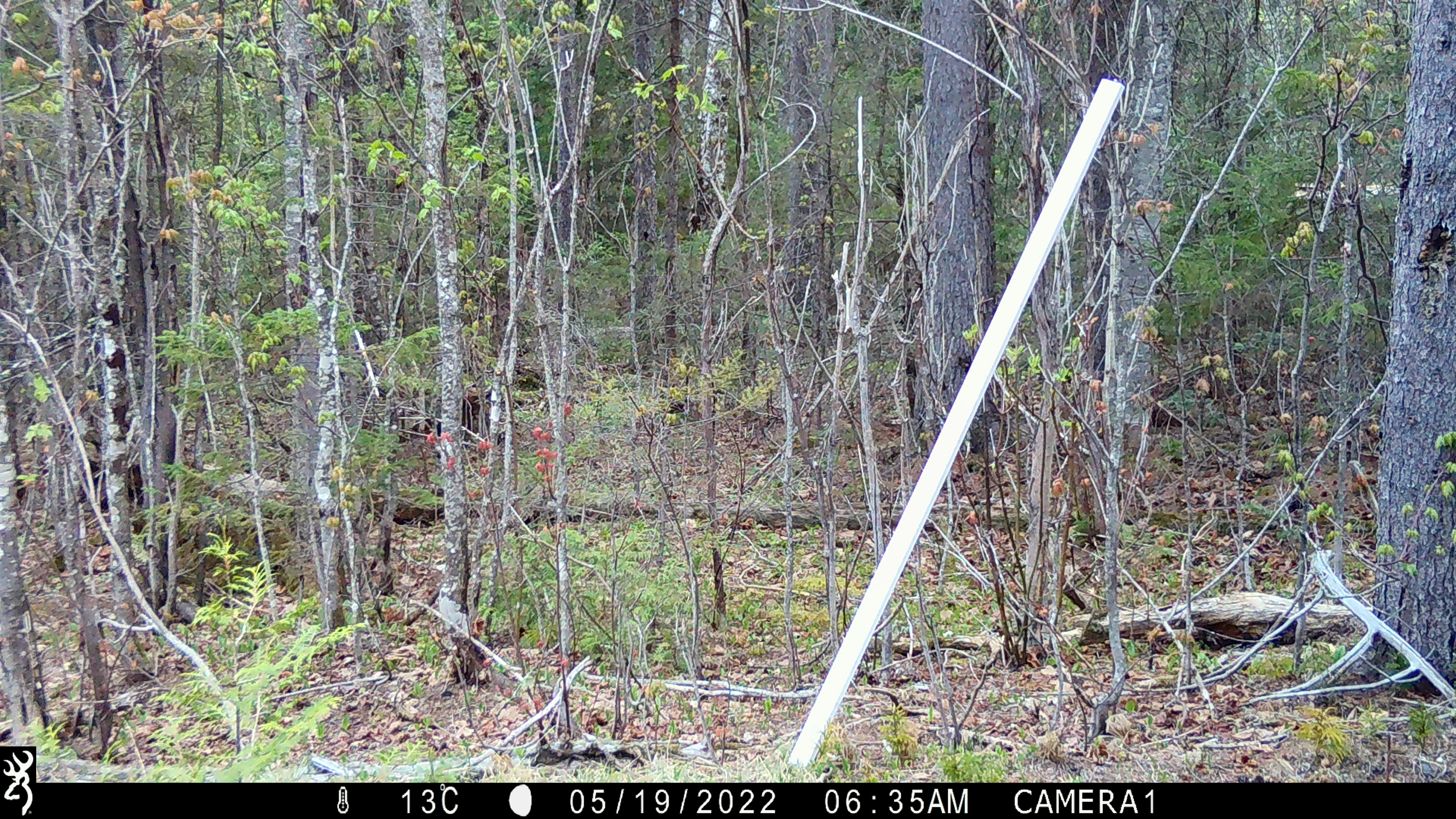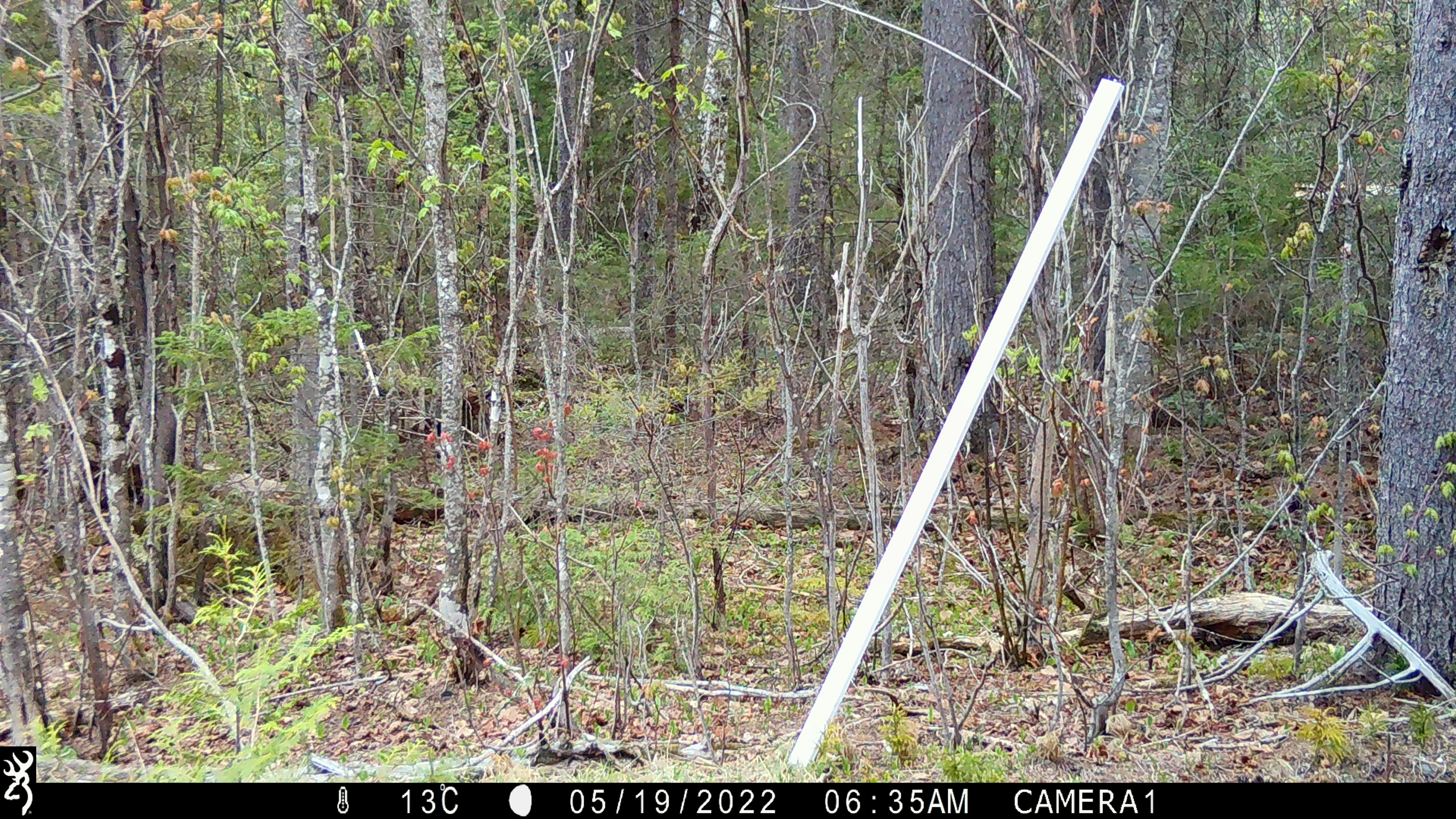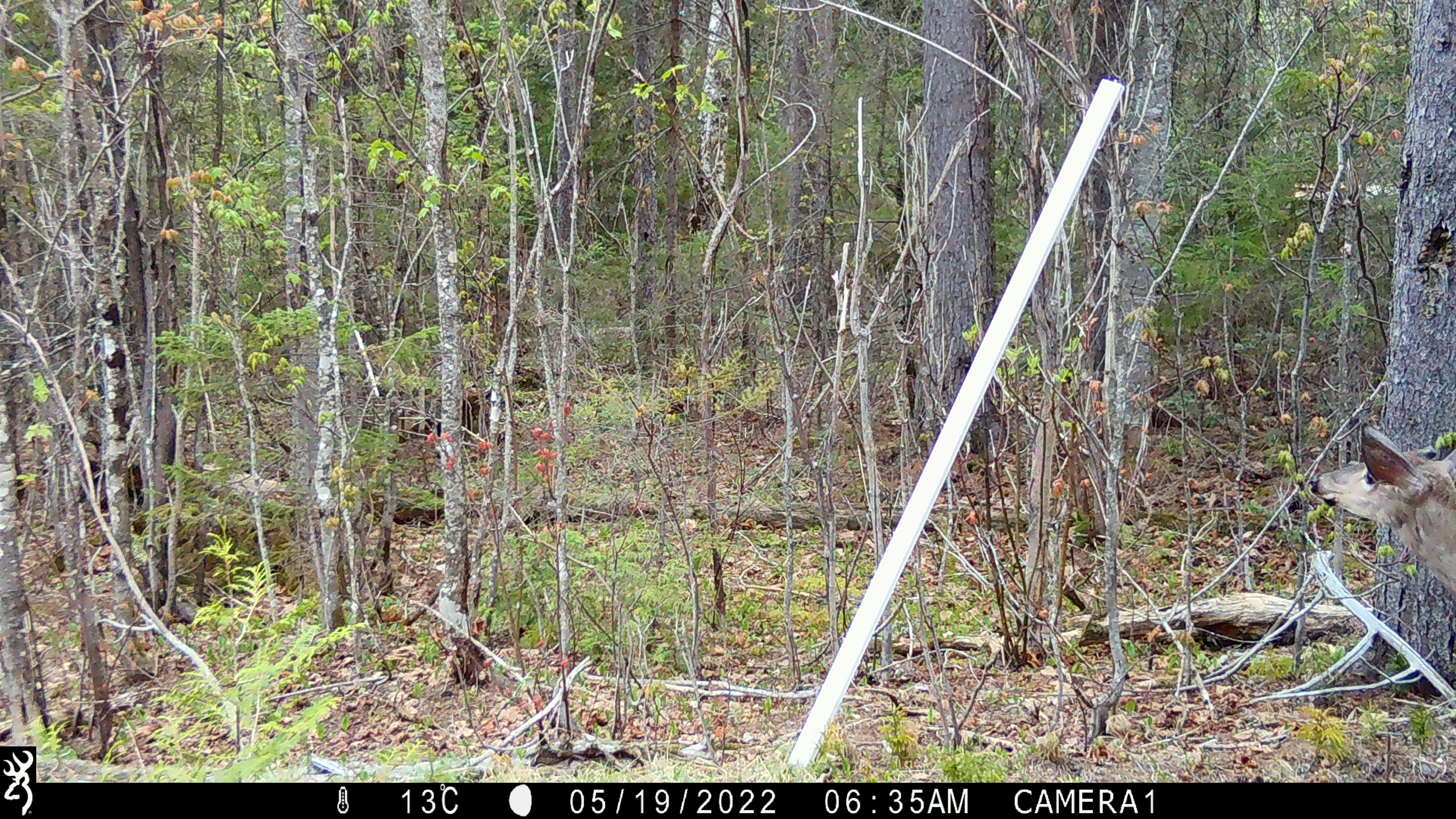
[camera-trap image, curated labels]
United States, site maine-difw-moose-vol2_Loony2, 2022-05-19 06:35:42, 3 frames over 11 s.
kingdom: Animalia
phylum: Chordata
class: Mammalia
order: Artiodactyla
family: Cervidae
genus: Odocoileus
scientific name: Odocoileus virginianus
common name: white-tailed deer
White-tailed deer (Odocoileus virginianus).